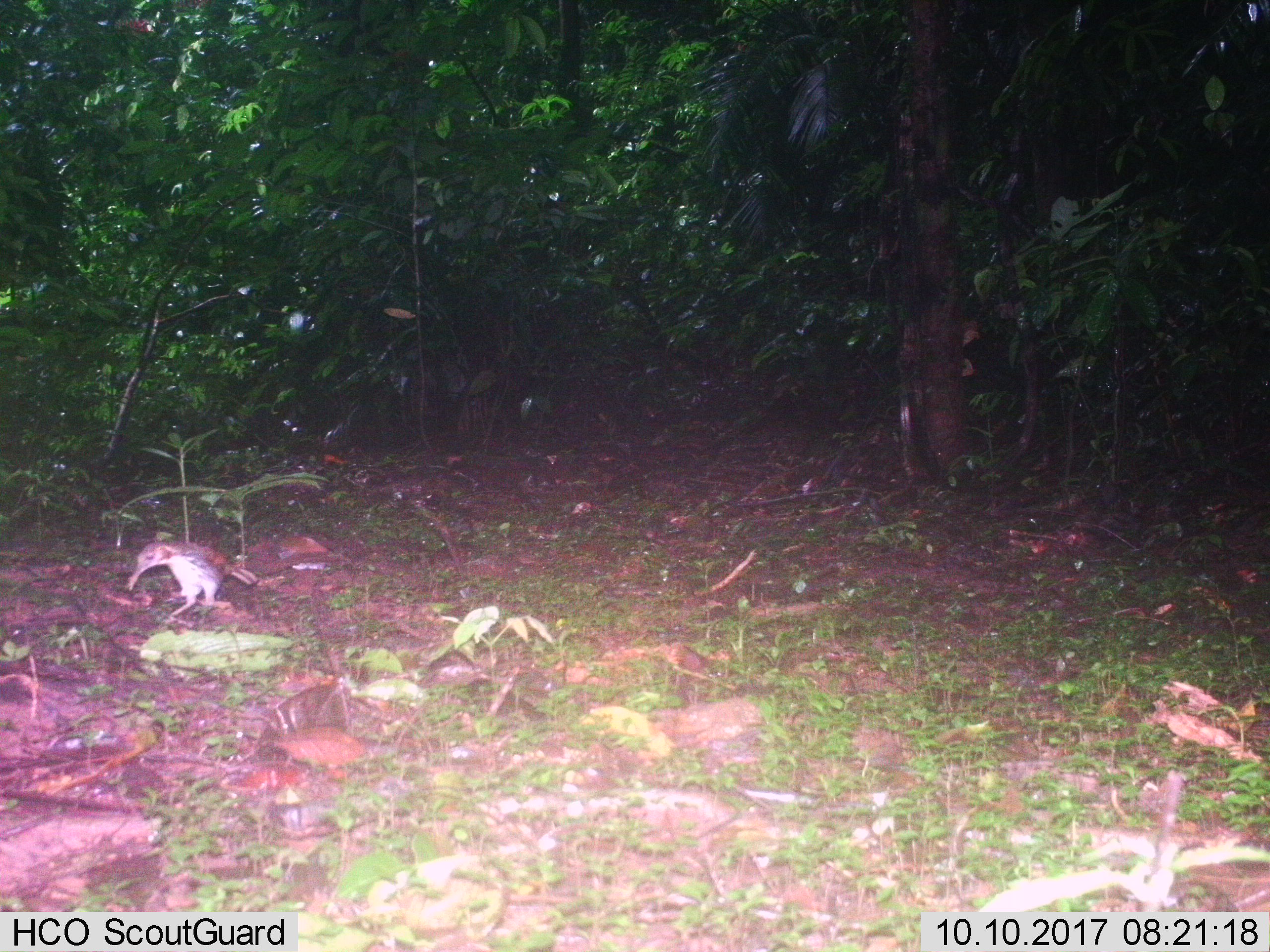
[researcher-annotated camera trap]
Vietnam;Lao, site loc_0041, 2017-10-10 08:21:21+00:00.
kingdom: Animalia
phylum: Chordata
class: Aves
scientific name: Aves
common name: bird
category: unidentified bird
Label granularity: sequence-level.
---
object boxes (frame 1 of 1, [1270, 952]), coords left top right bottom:
unidentified bird: 126 539 260 616